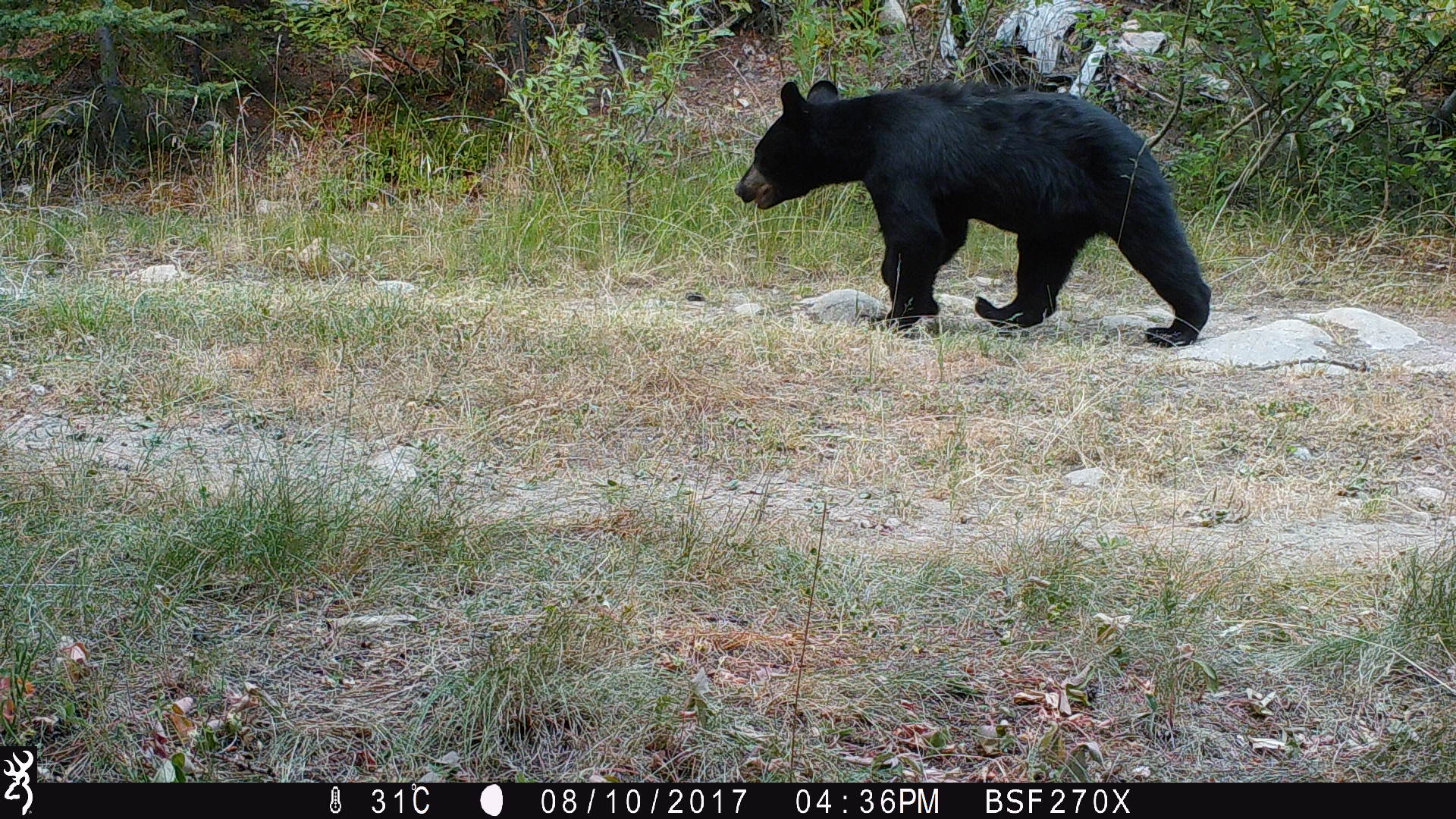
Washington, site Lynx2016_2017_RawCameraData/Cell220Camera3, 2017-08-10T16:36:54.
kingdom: Animalia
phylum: Chordata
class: Mammalia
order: Carnivora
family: Ursidae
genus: Ursus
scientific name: Ursus americanus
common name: american black bear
Ursus americanus (american black bear). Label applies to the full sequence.